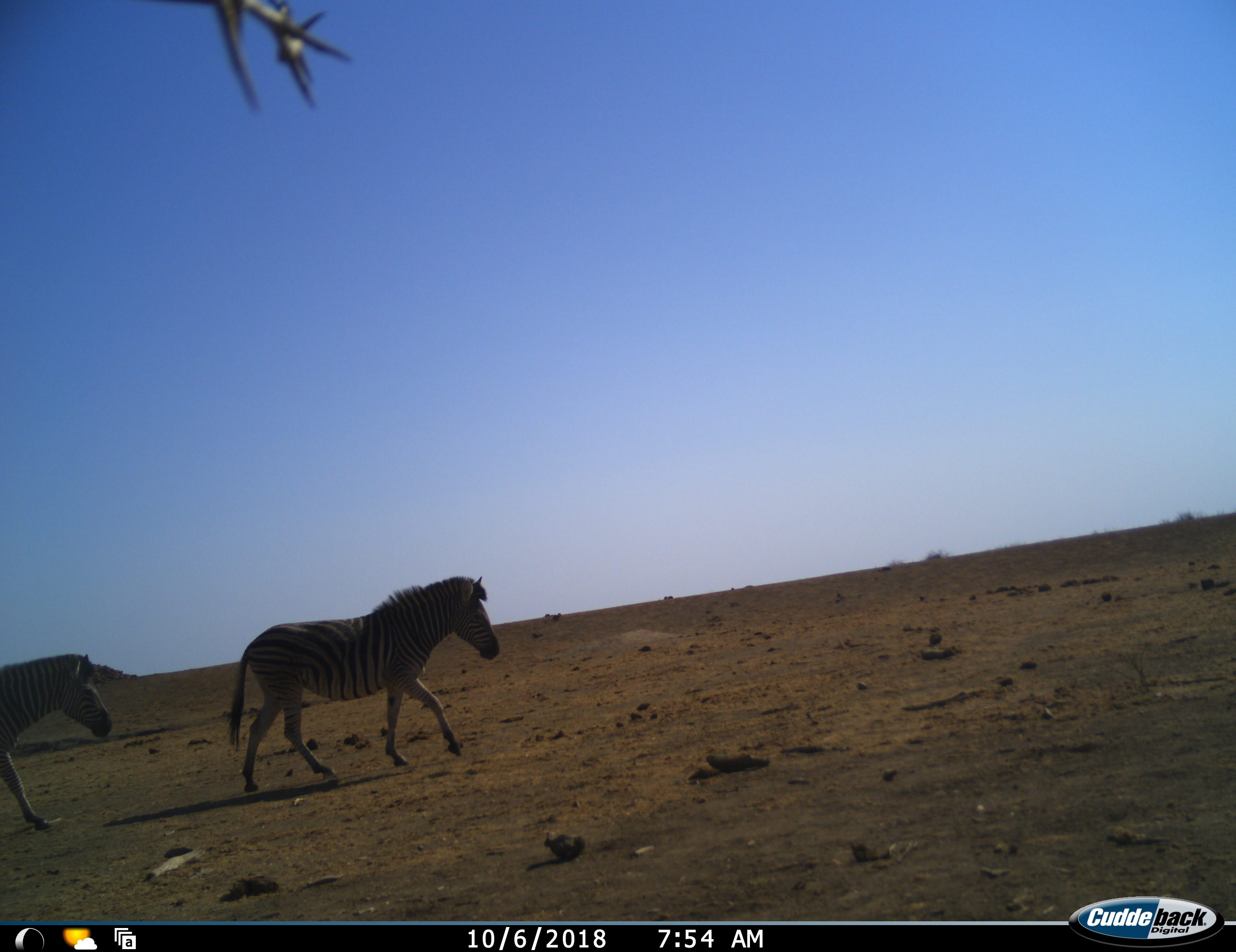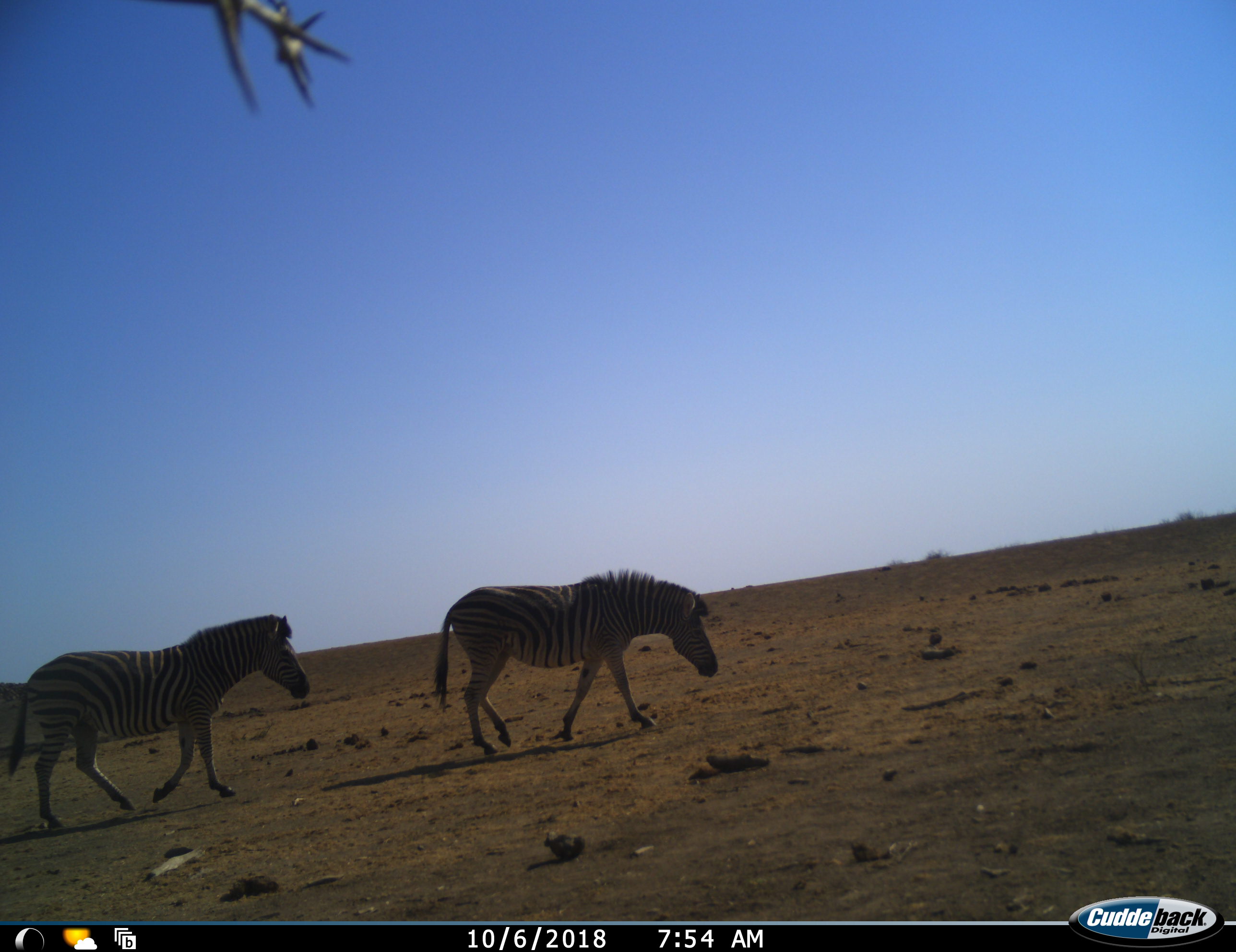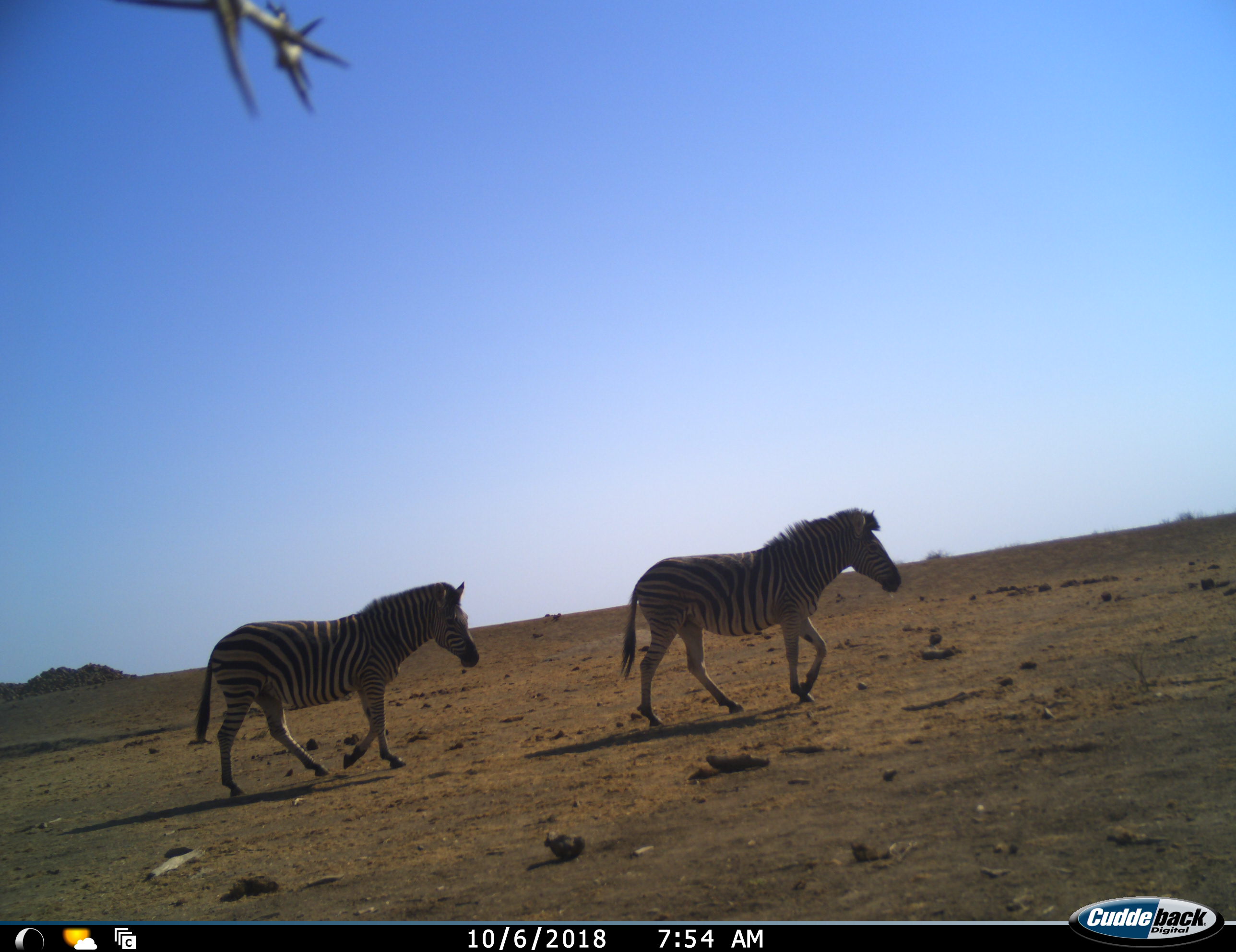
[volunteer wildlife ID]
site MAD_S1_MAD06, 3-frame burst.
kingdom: Animalia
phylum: Chordata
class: Mammalia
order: Perissodactyla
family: Equidae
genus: Equus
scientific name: Equus quagga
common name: plains zebra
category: zebraplains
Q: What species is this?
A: Zebraplains (plains zebra) (Equus quagga).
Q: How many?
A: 2.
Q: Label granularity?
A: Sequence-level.